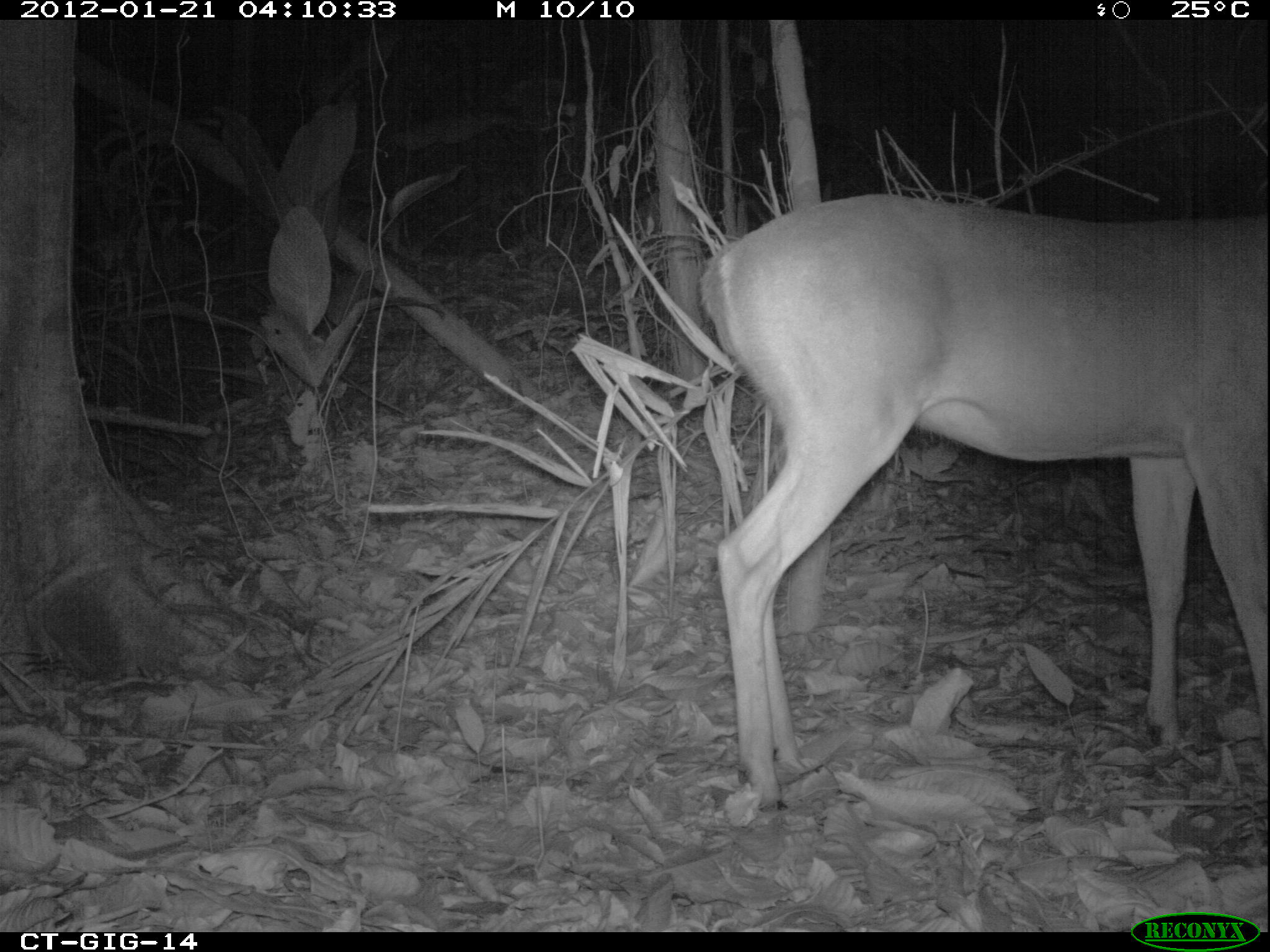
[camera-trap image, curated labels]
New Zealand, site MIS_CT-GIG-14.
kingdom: Animalia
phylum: Chordata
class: Mammalia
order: Artiodactyla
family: Cervidae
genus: Odocoileus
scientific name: Odocoileus virginianus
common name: white-tailed deer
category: white tailed deer